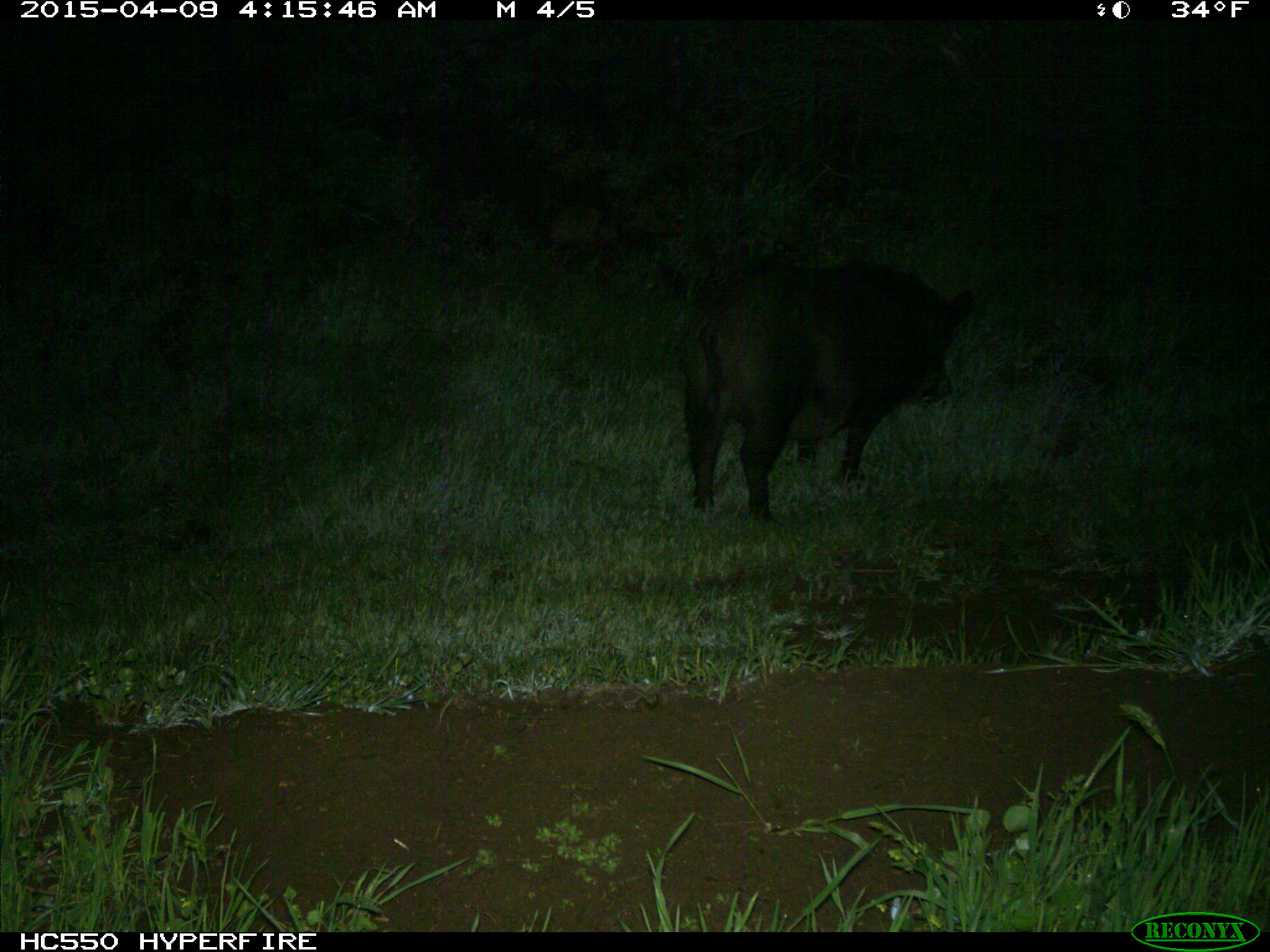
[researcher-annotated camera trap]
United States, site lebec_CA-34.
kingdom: Animalia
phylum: Chordata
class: Mammalia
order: Artiodactyla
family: Suidae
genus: Sus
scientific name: Sus scrofa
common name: wild boar